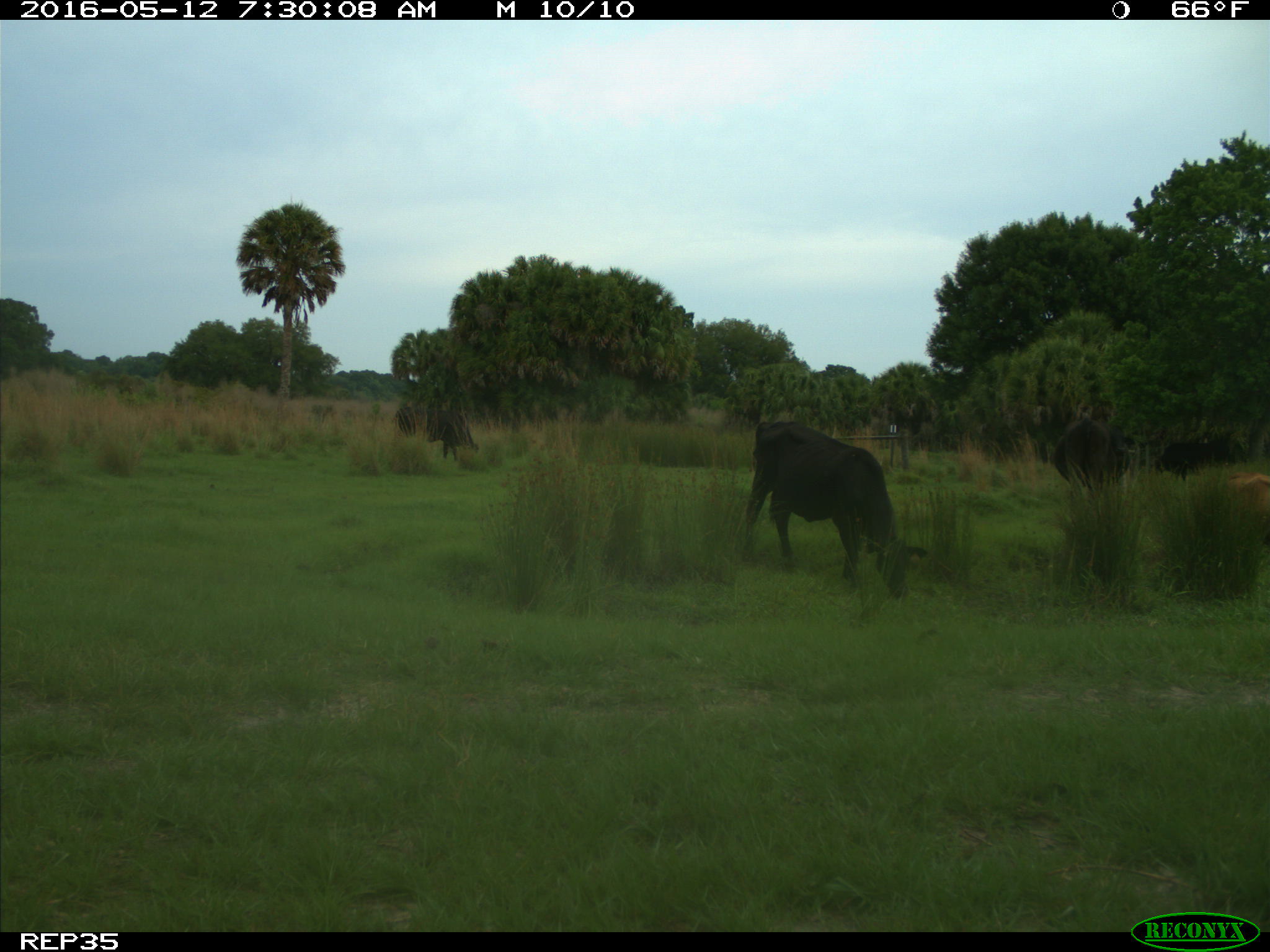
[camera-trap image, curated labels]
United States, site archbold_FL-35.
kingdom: Animalia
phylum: Chordata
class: Mammalia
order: Artiodactyla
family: Bovidae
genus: Bos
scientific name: Bos taurus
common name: domestic cow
Bos taurus (domestic cow).